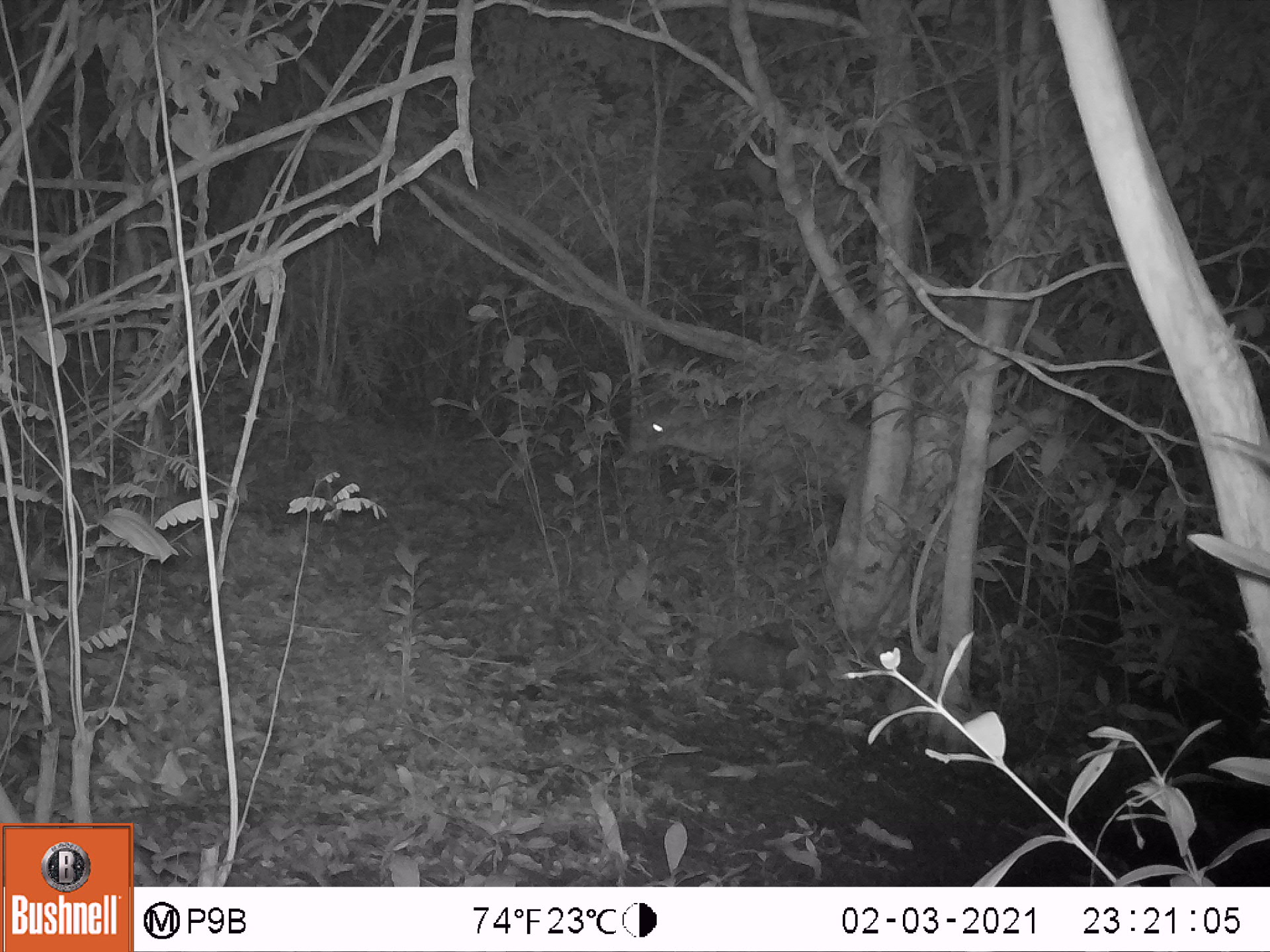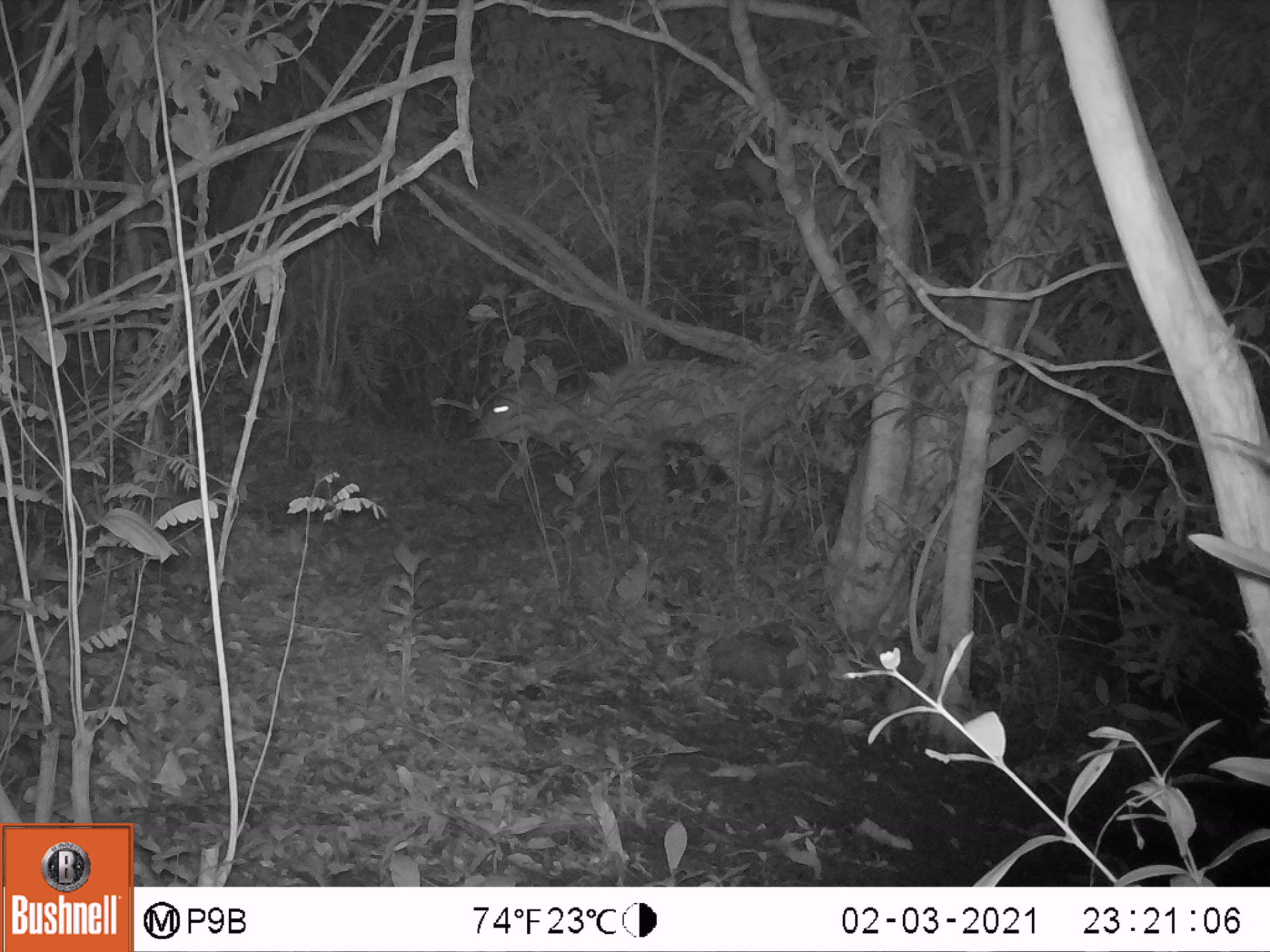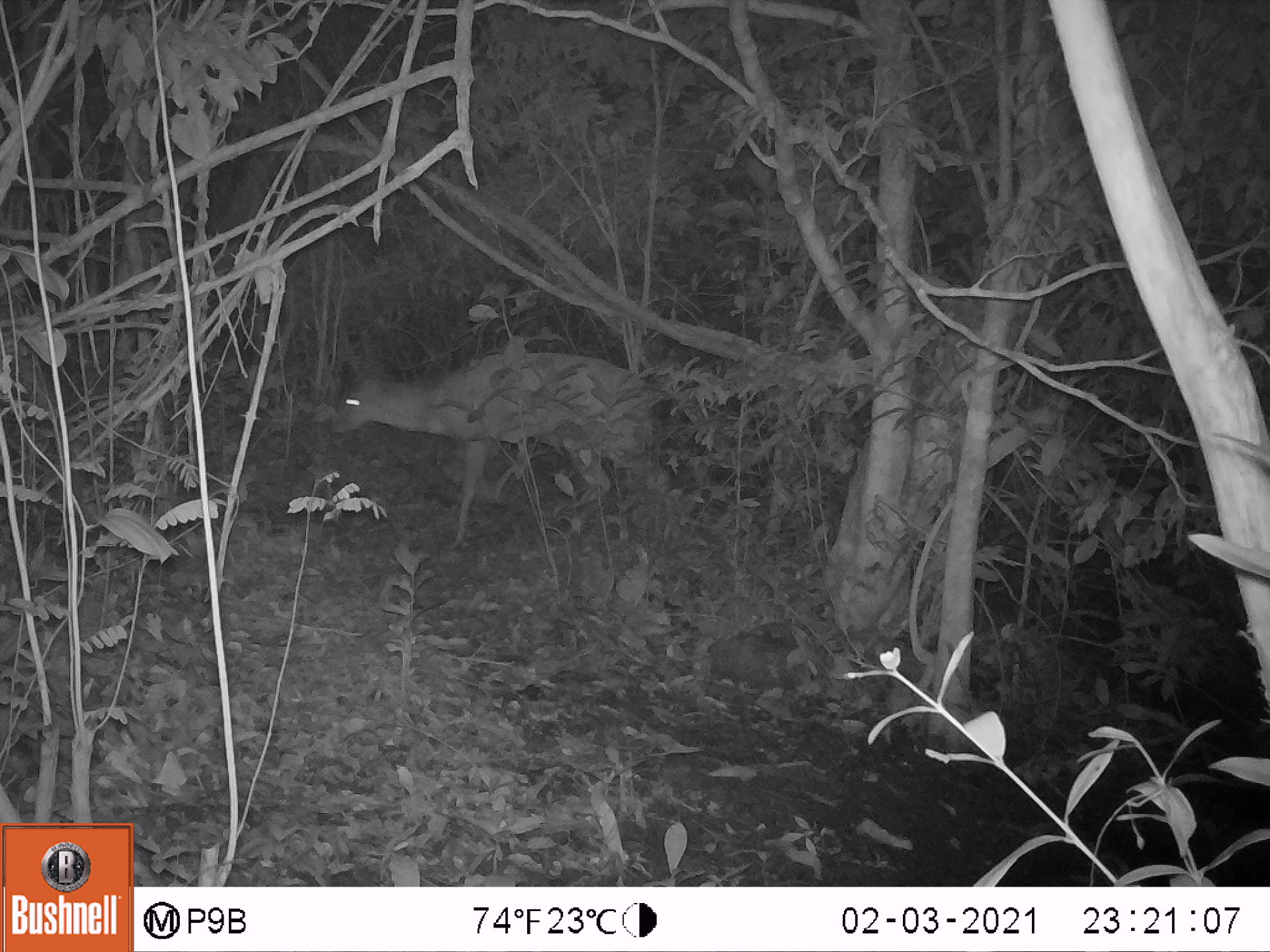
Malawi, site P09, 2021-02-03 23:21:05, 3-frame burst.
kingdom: Animalia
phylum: Chordata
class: Mammalia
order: Artiodactyla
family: Bovidae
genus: Tragelaphus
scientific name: Tragelaphus sylvaticus sylvaticus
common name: cape bushbuck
Cape bushbuck (Tragelaphus sylvaticus sylvaticus), count 1.